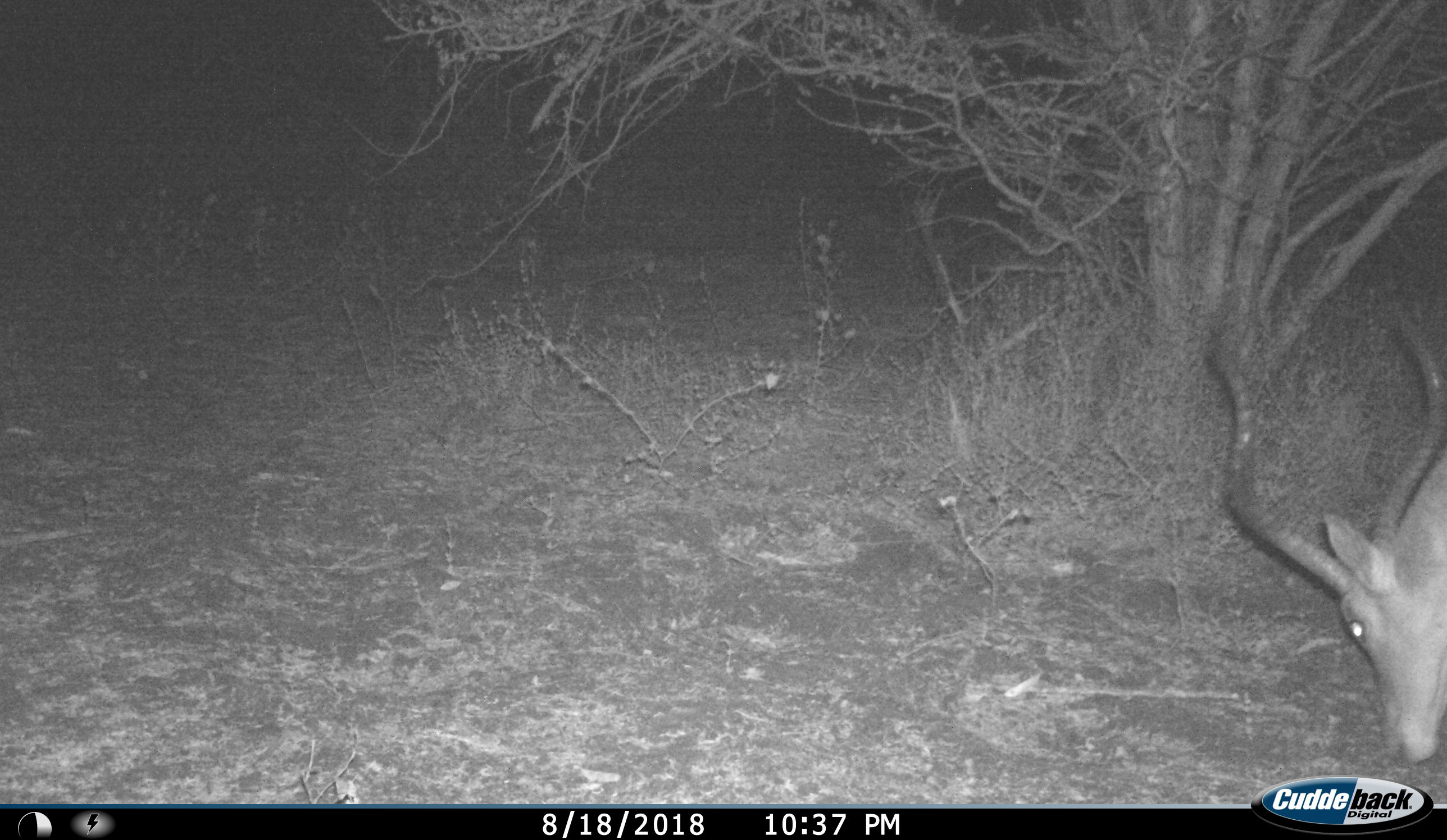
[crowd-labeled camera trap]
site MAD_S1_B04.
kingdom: Animalia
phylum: Chordata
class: Mammalia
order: Artiodactyla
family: Bovidae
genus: Aepyceros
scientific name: Aepyceros melampus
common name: impala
Impala (Aepyceros melampus), count 1. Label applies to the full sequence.